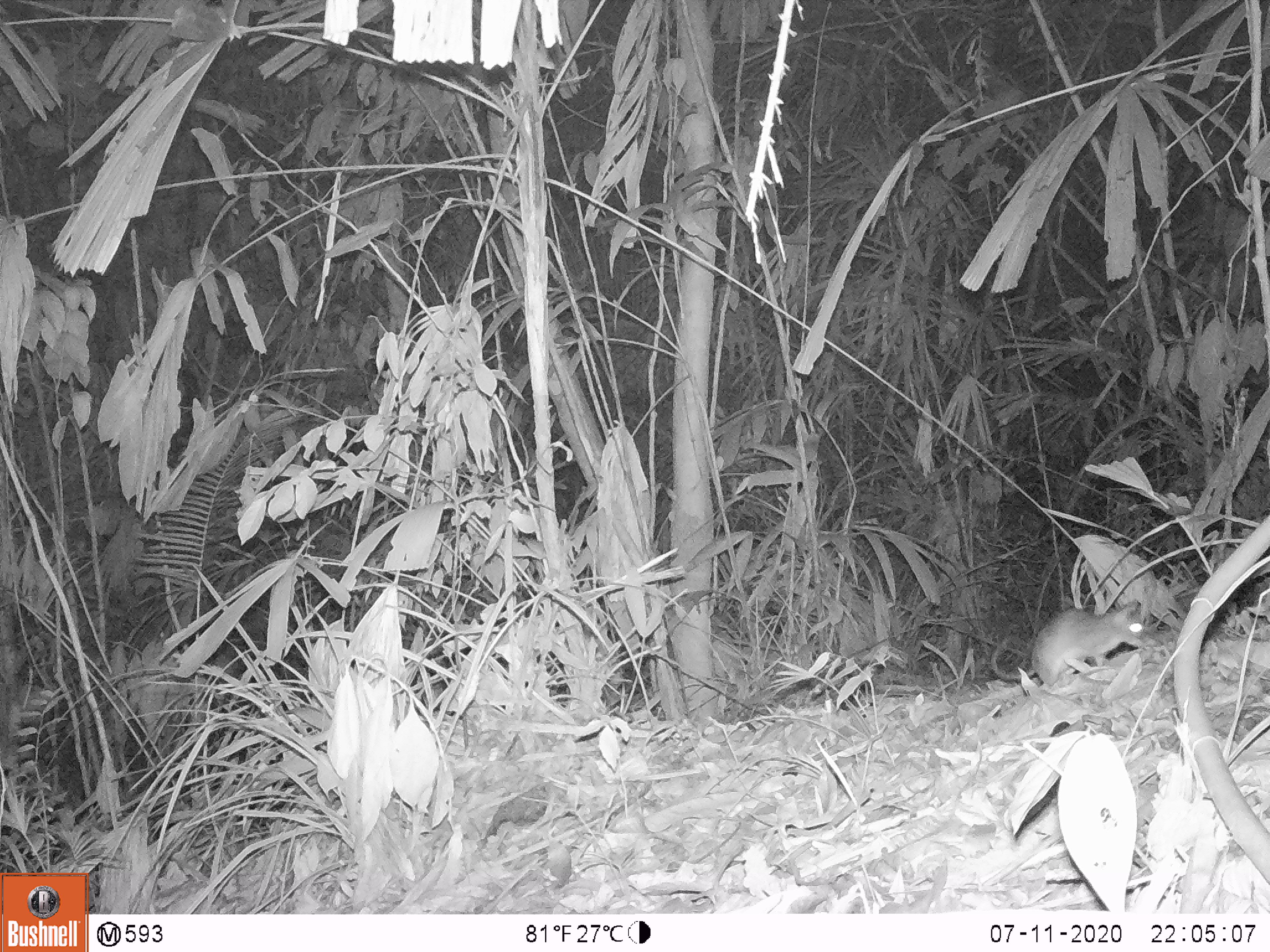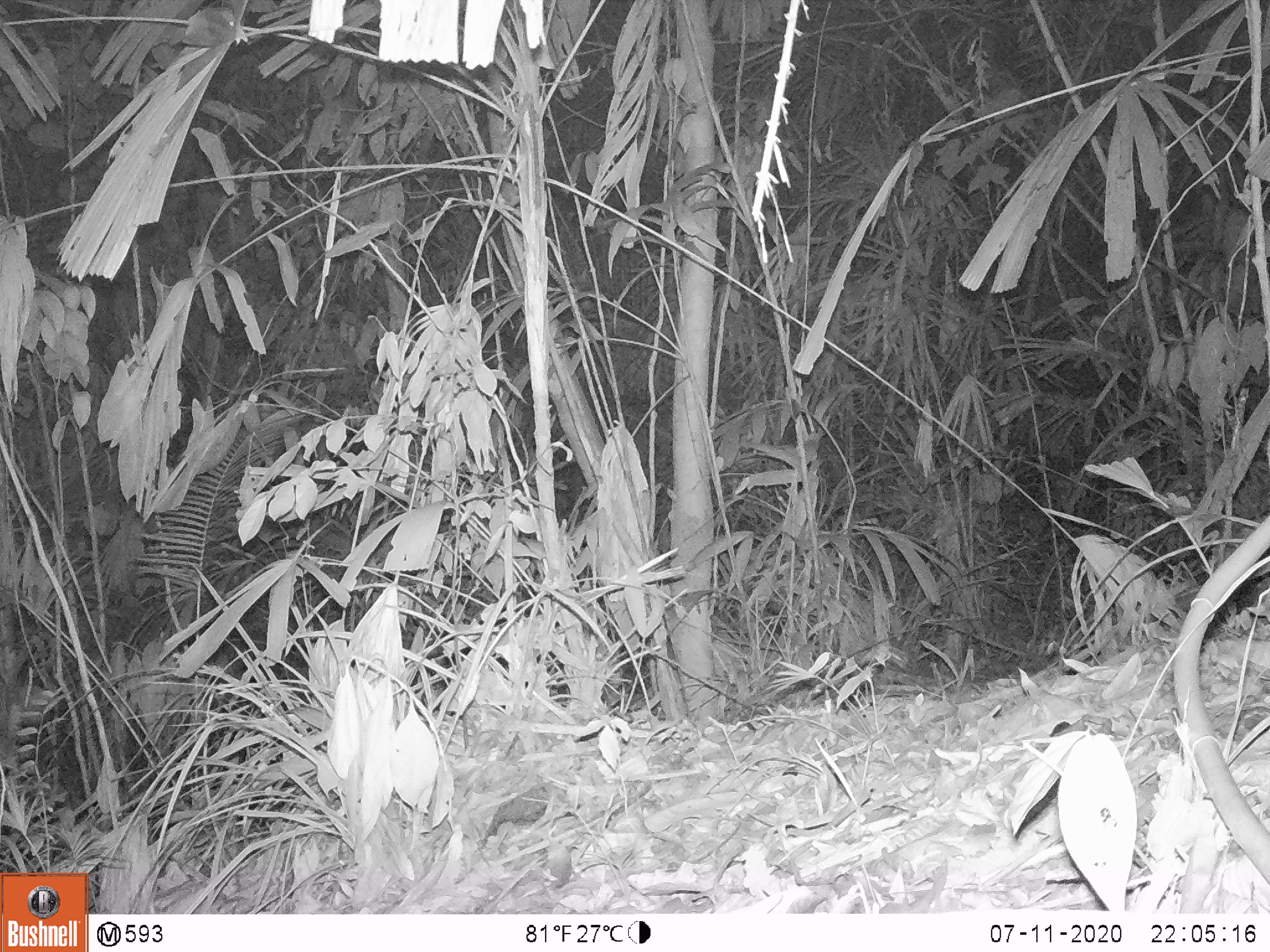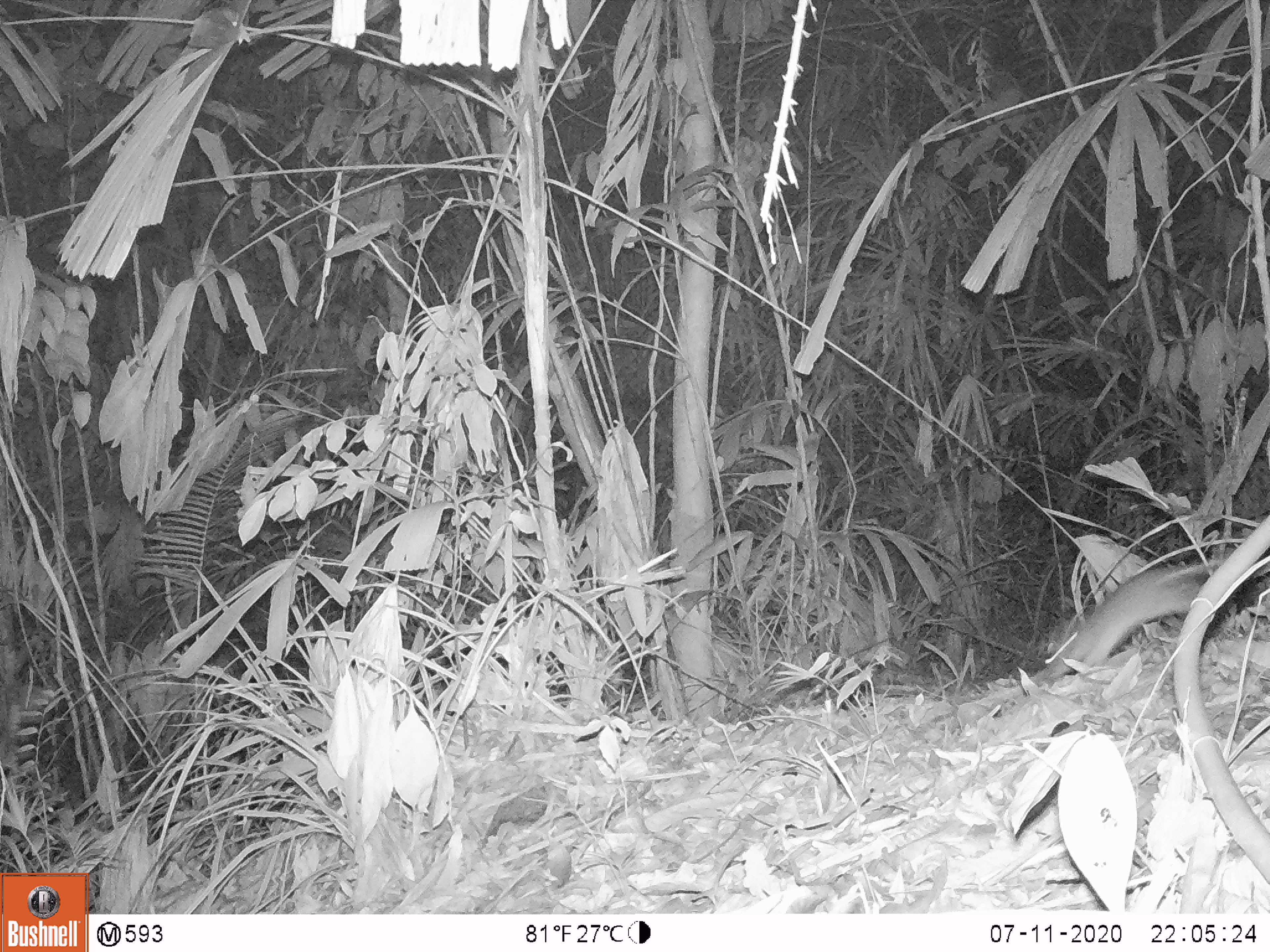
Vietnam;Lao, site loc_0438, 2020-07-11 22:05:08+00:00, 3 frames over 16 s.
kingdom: Animalia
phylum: Chordata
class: Mammalia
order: Rodentia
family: Muridae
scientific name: Muridae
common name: old-world mice and rats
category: unidentified murid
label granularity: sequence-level